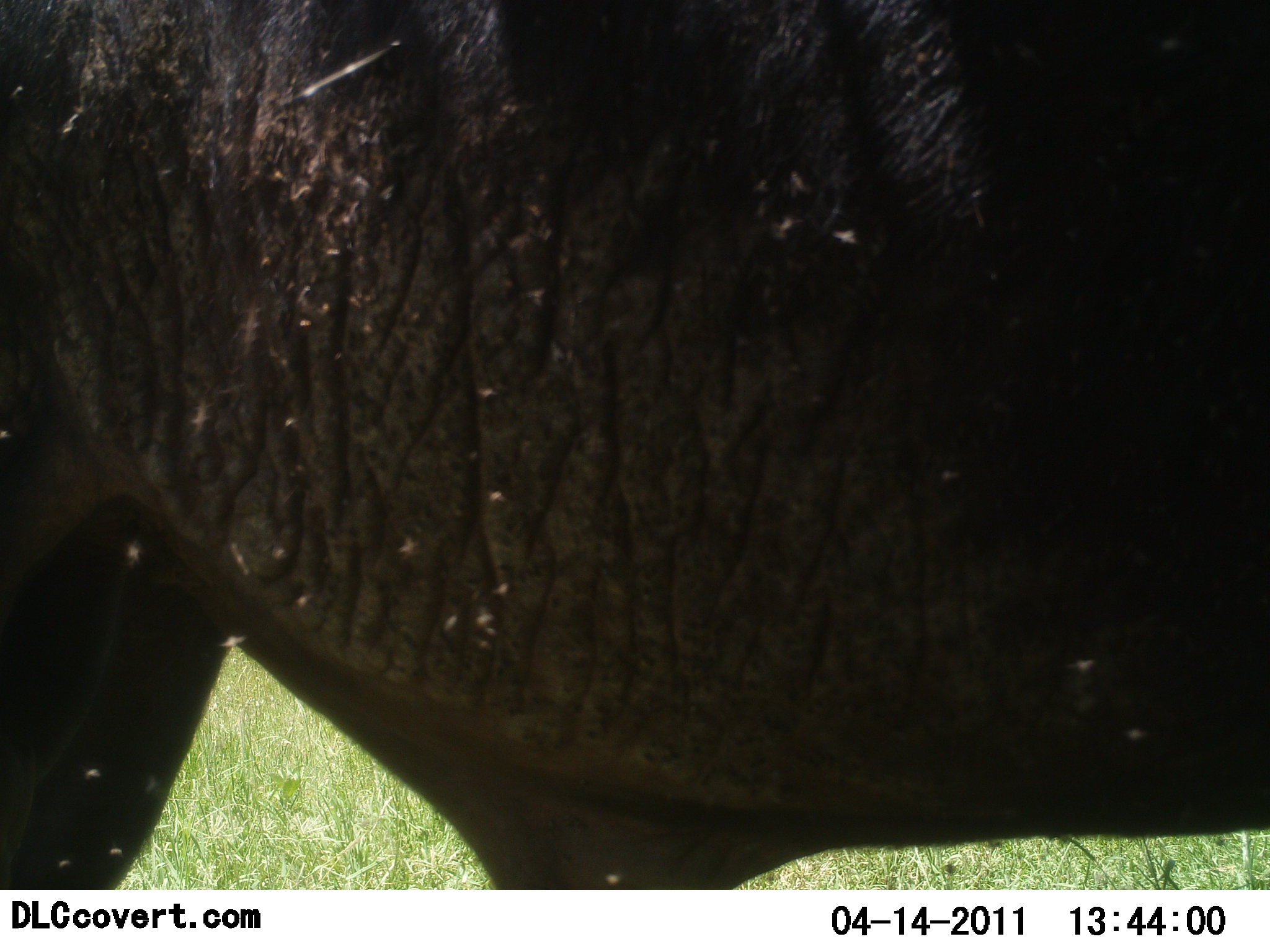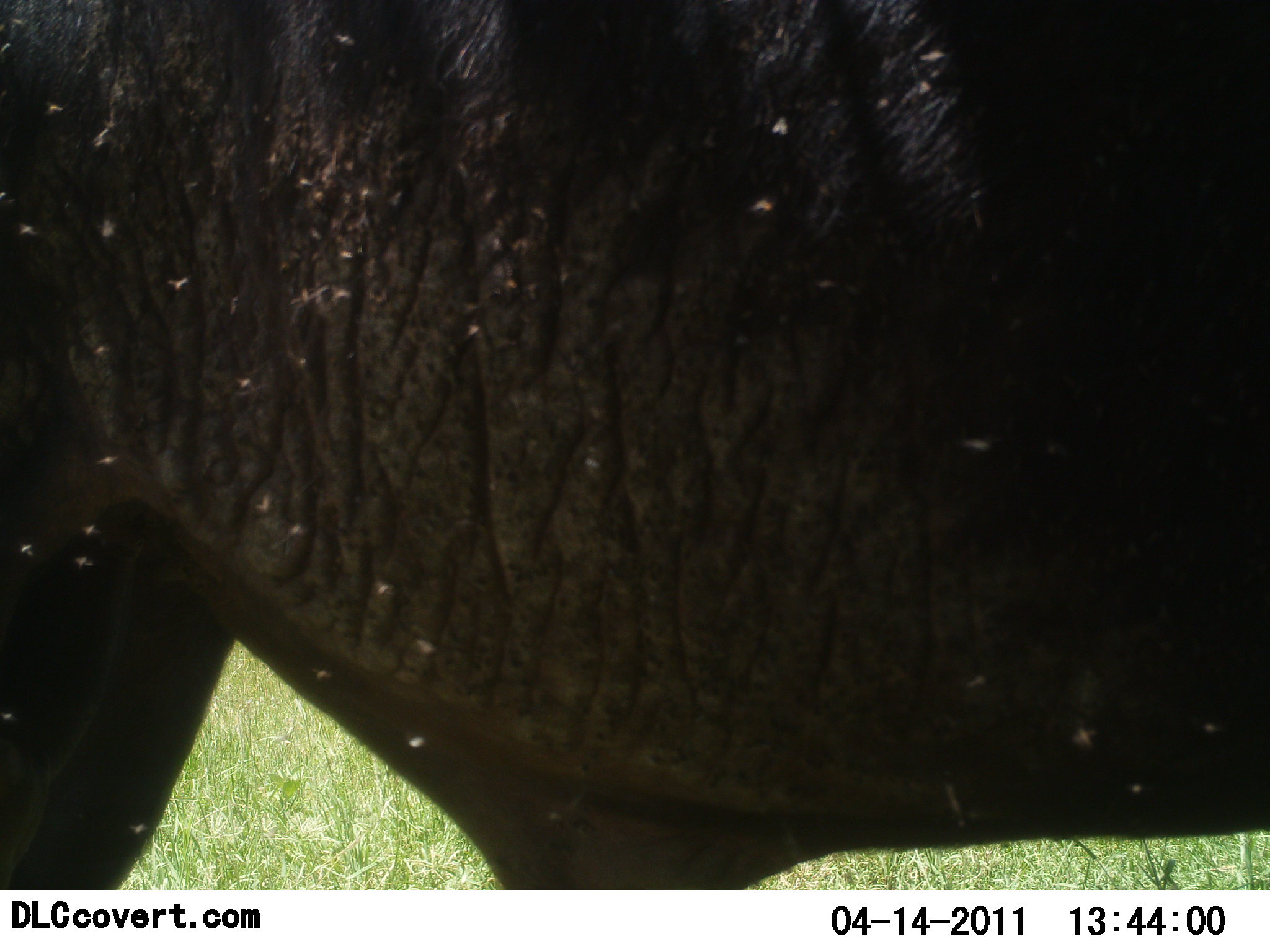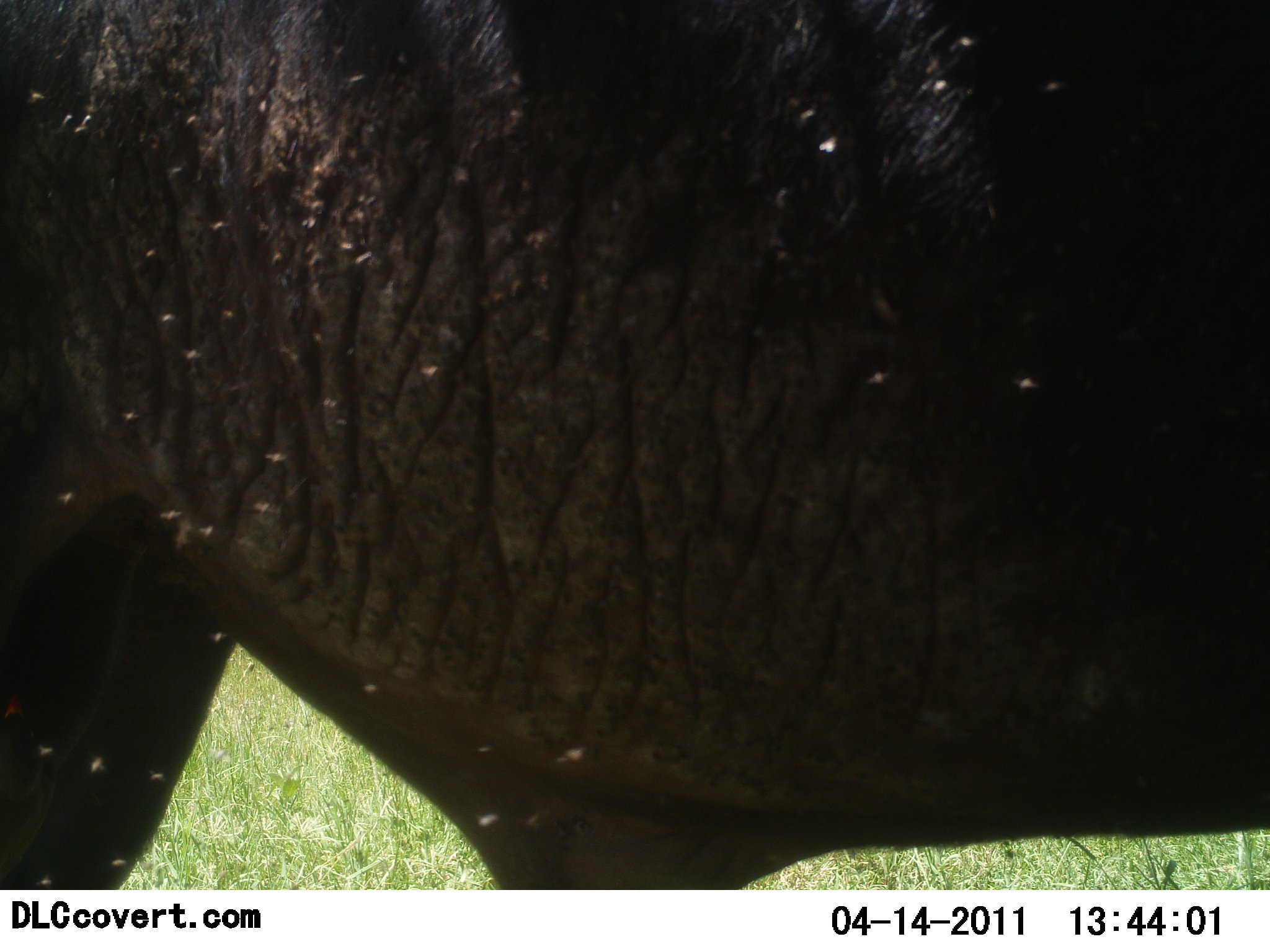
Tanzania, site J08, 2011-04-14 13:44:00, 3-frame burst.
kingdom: Animalia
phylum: Chordata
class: Mammalia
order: Artiodactyla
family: Bovidae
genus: Syncerus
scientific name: Syncerus caffer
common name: cape buffalo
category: buffalo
Buffalo (cape buffalo) (Syncerus caffer), count 1. Behavior (volunteer vote fractions): standing 80%, resting 0%, moving 0%, interacting 20%. Young present (vote fraction): 0%. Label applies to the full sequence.